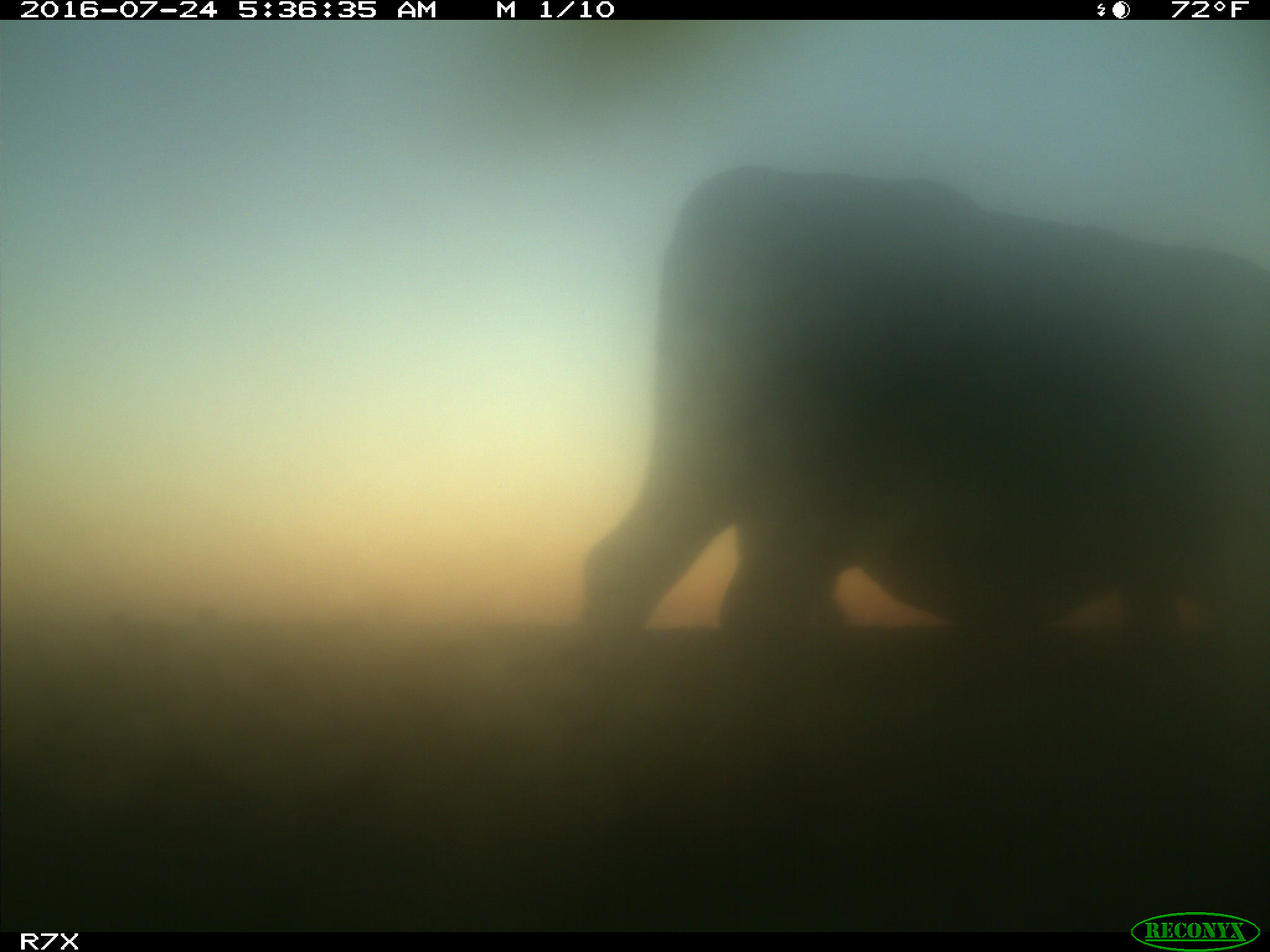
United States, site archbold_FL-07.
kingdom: Animalia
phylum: Chordata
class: Mammalia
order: Artiodactyla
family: Bovidae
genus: Bos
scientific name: Bos taurus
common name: domestic cow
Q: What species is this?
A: Bos taurus (domestic cow).